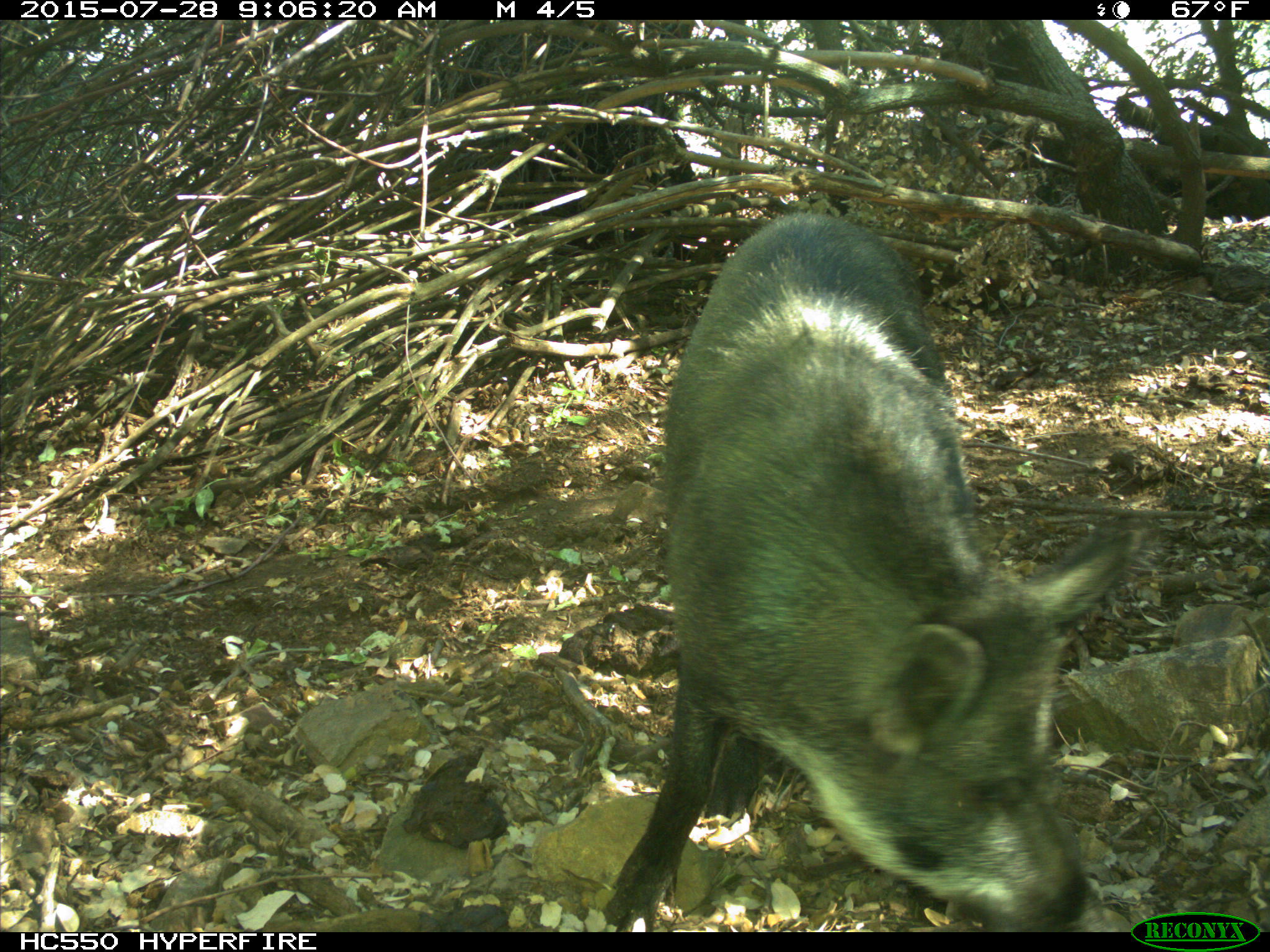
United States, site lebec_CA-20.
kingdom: Animalia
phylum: Chordata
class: Mammalia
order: Artiodactyla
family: Suidae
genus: Sus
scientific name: Sus scrofa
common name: wild boar